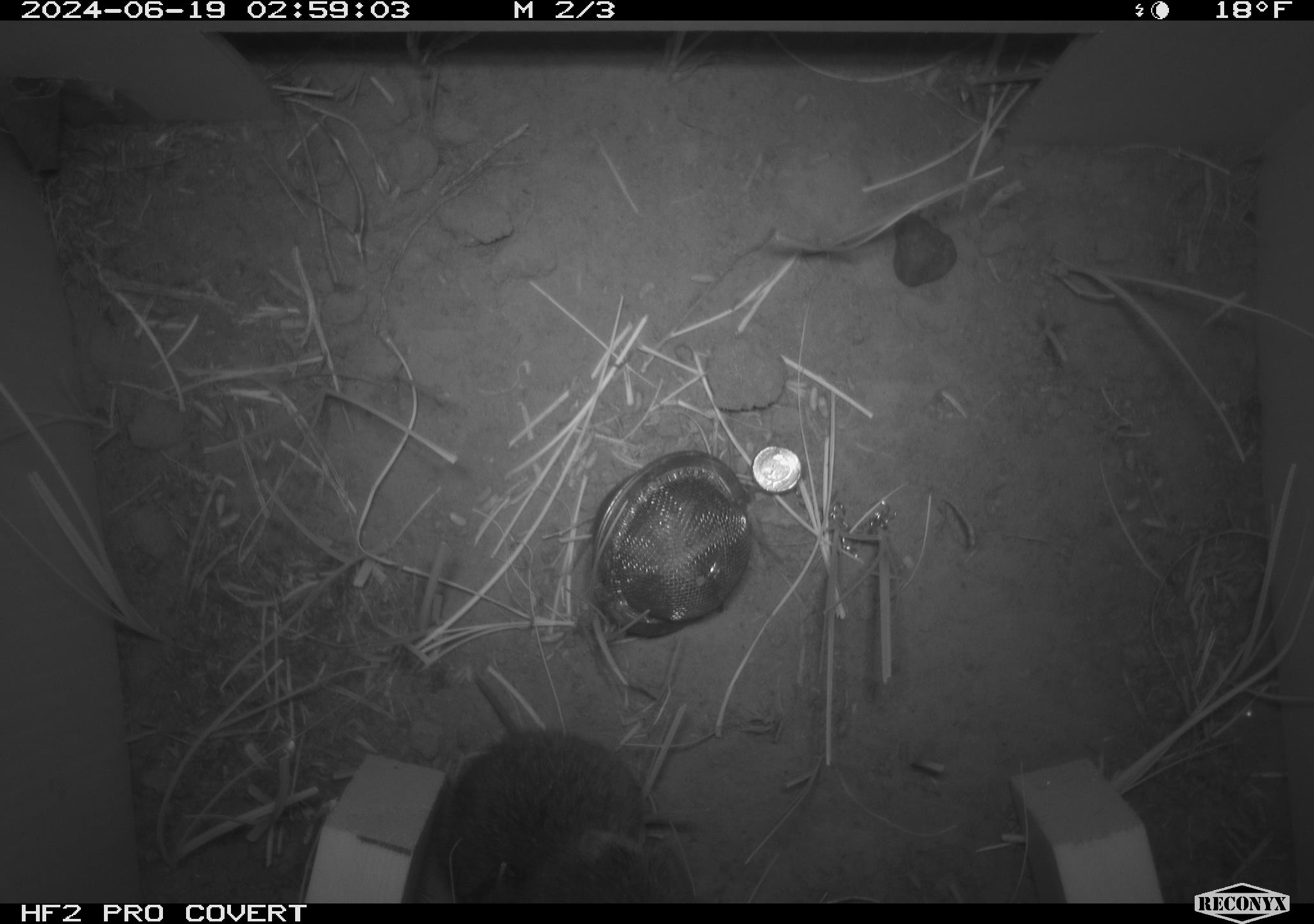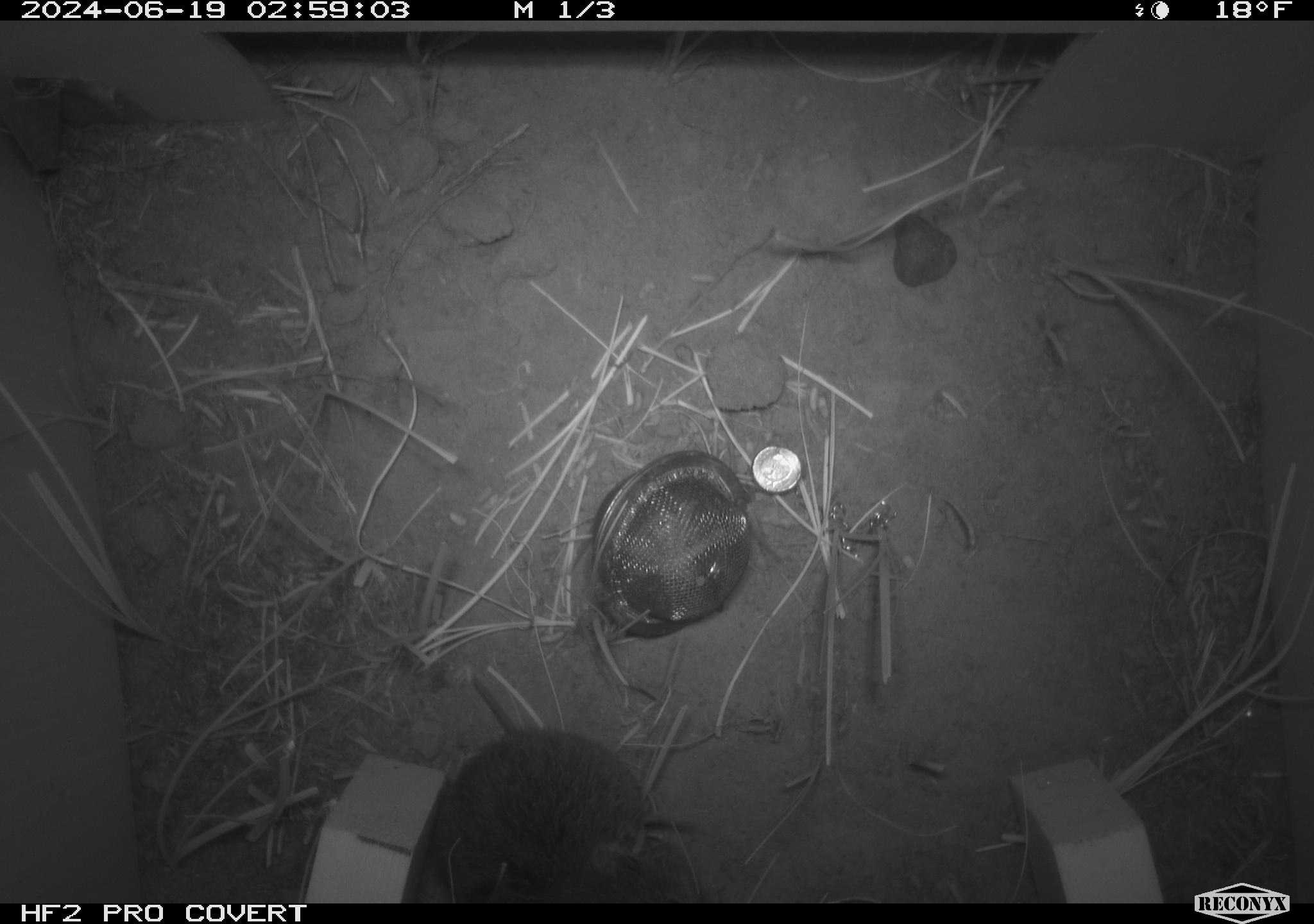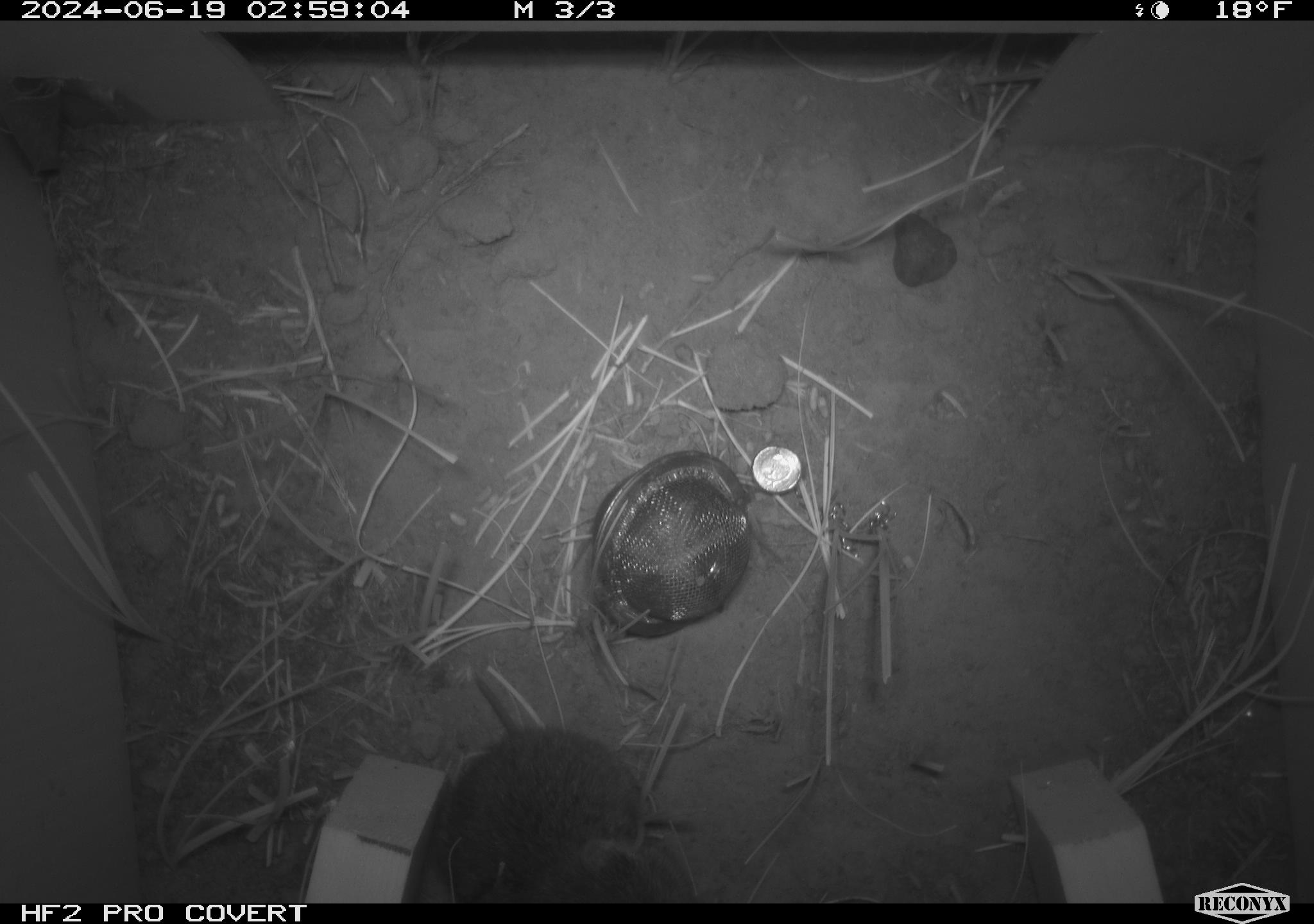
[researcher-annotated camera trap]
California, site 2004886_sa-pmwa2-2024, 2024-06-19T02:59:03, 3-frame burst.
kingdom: Animalia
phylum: Chordata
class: Mammalia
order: Rodentia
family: Cricetidae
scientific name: Arvicolinae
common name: voles, lemmings, and muskrats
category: arvicolinae subfamily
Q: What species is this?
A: Arvicolinae subfamily (voles, lemmings, and muskrats) (Arvicolinae).